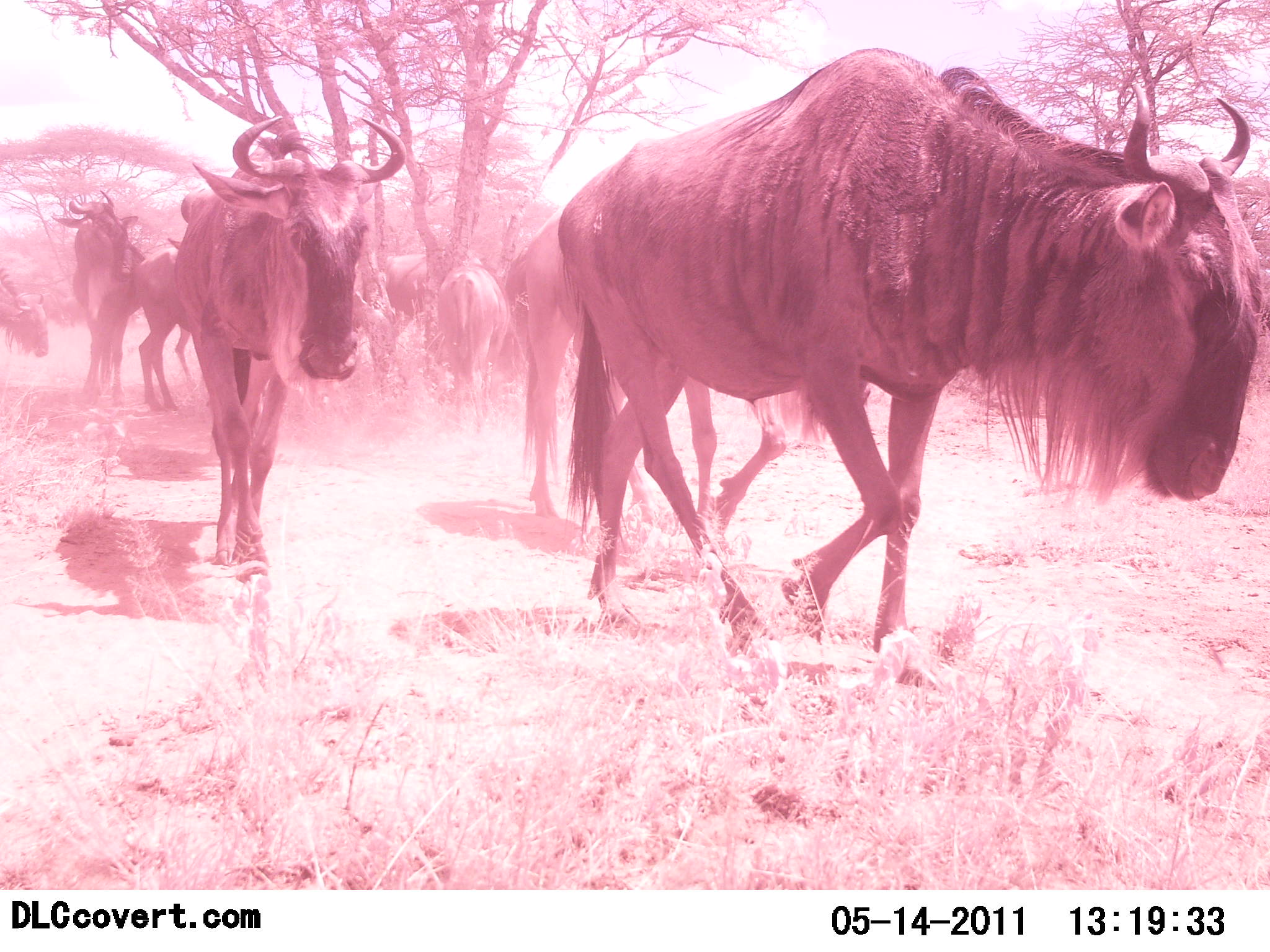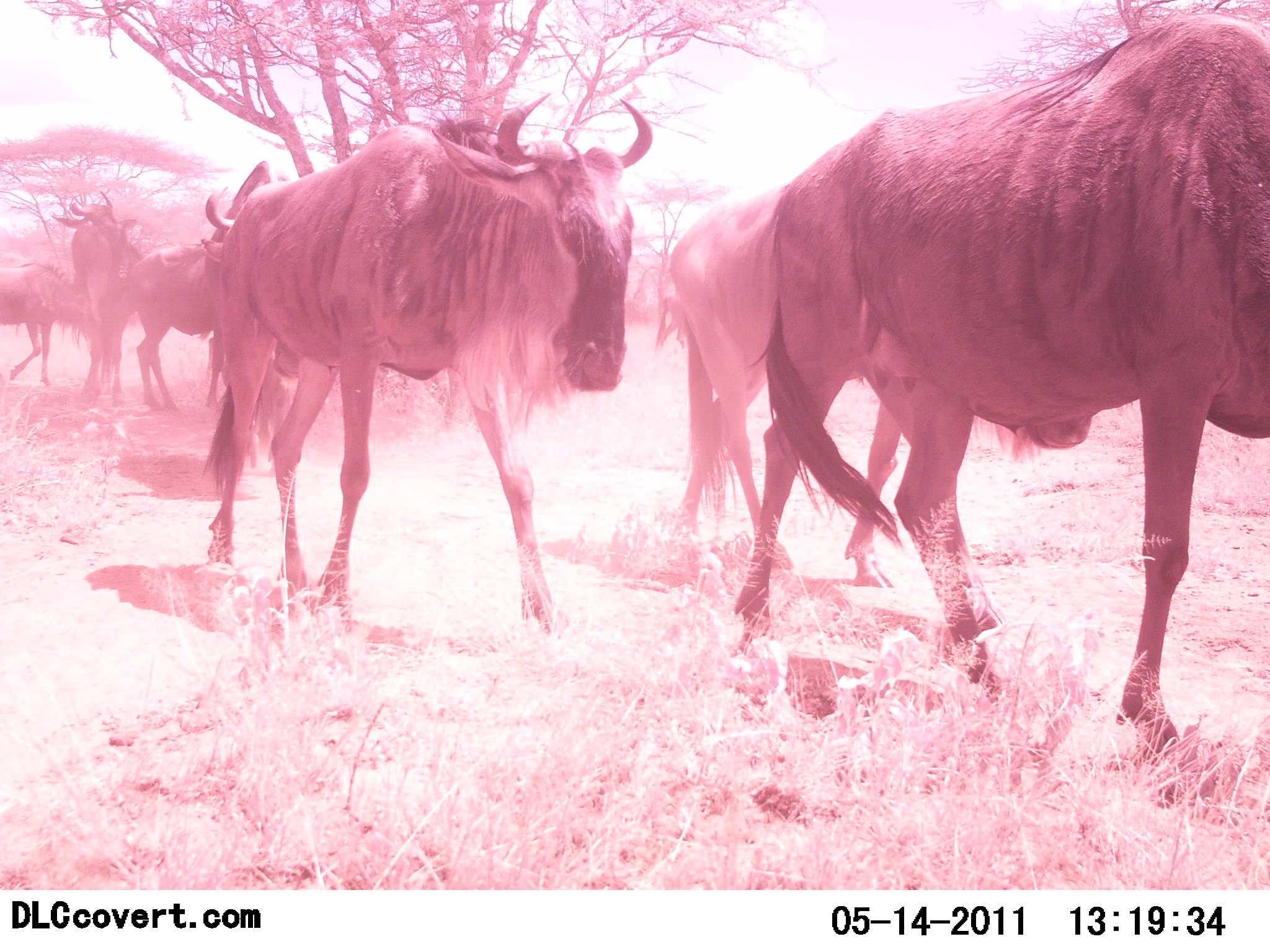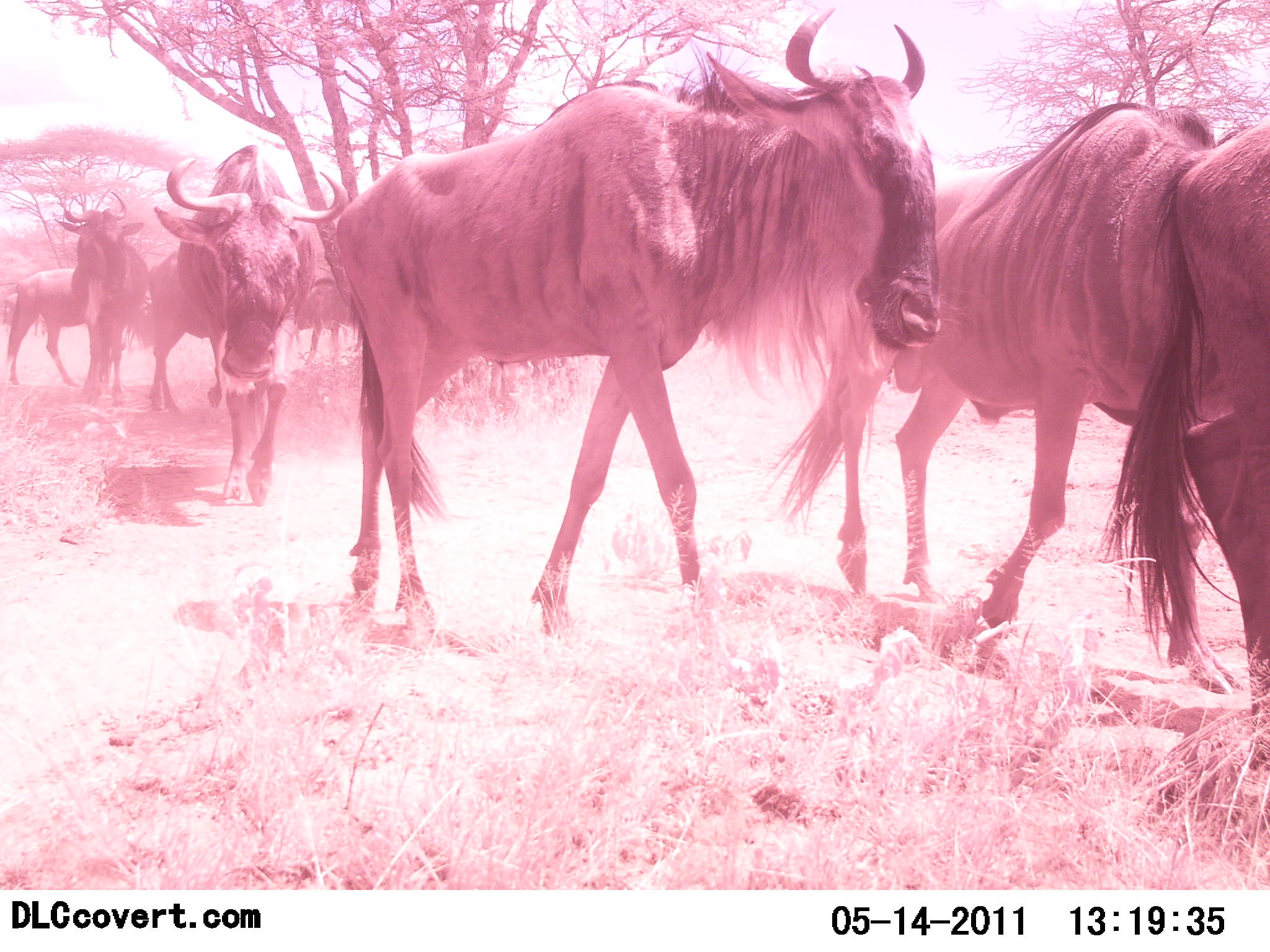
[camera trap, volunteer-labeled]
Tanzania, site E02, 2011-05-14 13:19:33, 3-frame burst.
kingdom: Animalia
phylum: Chordata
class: Mammalia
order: Artiodactyla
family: Bovidae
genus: Connochaetes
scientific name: Connochaetes taurinus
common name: blue wildebeest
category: wildebeest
Wildebeest (blue wildebeest) (Connochaetes taurinus), count 8. Behavior (volunteer vote fractions): standing 25%, resting 0%, moving 100%, interacting 8%. Young present (vote fraction): 0%. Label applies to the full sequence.